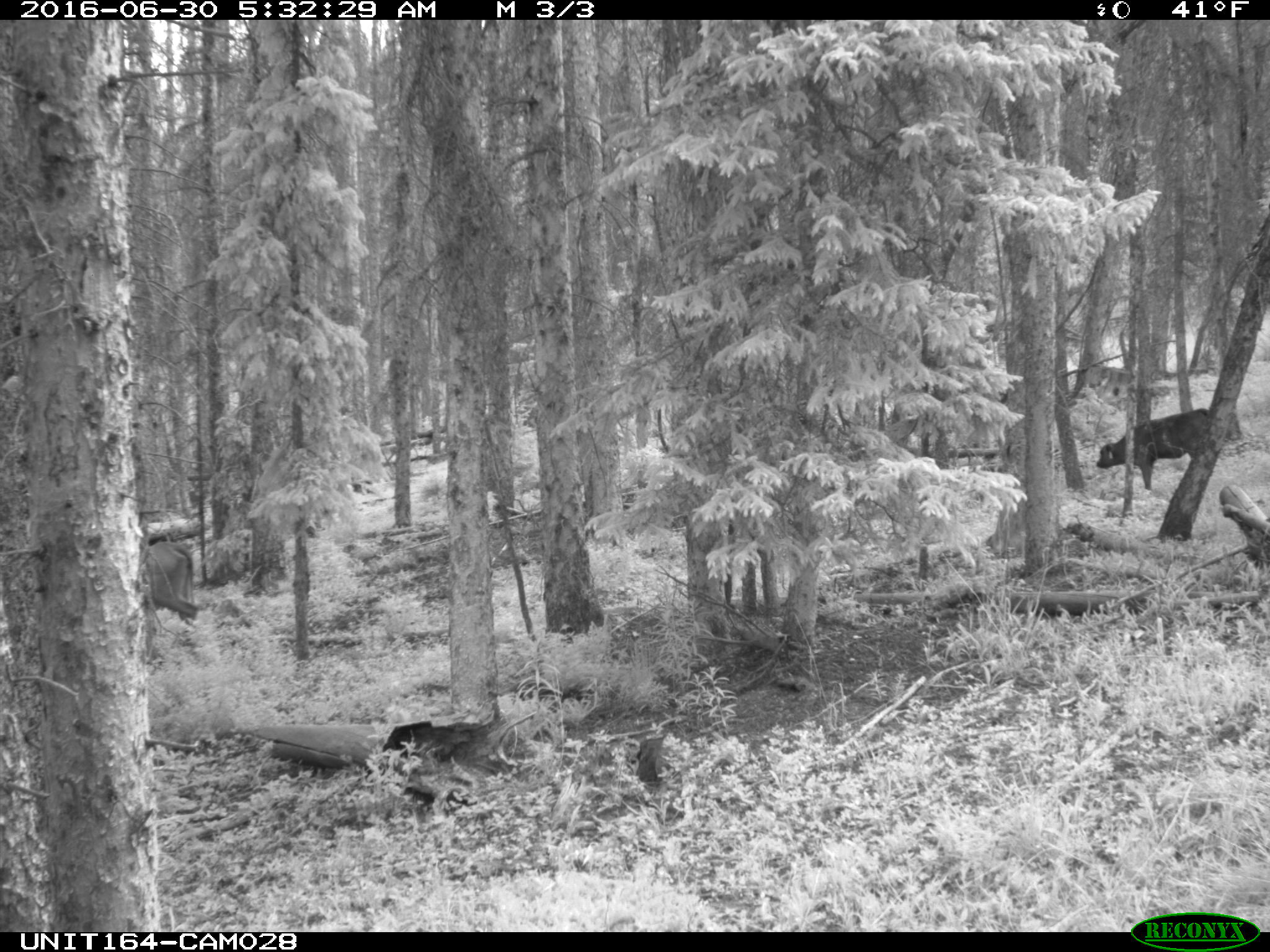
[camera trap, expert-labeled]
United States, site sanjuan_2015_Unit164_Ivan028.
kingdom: Animalia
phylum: Chordata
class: Mammalia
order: Artiodactyla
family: Bovidae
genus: Bos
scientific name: Bos taurus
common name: domestic cow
Bos taurus (domestic cow).